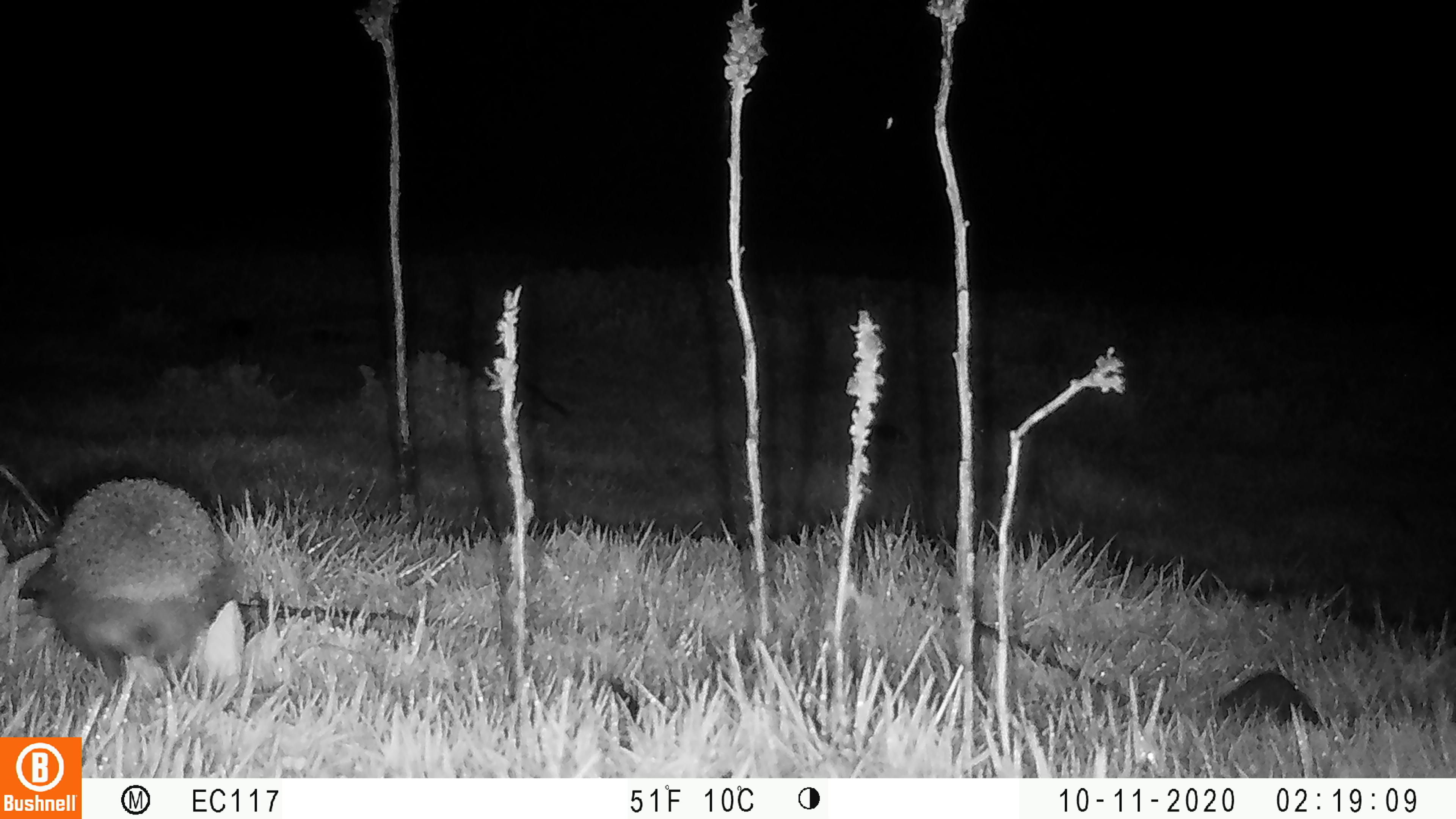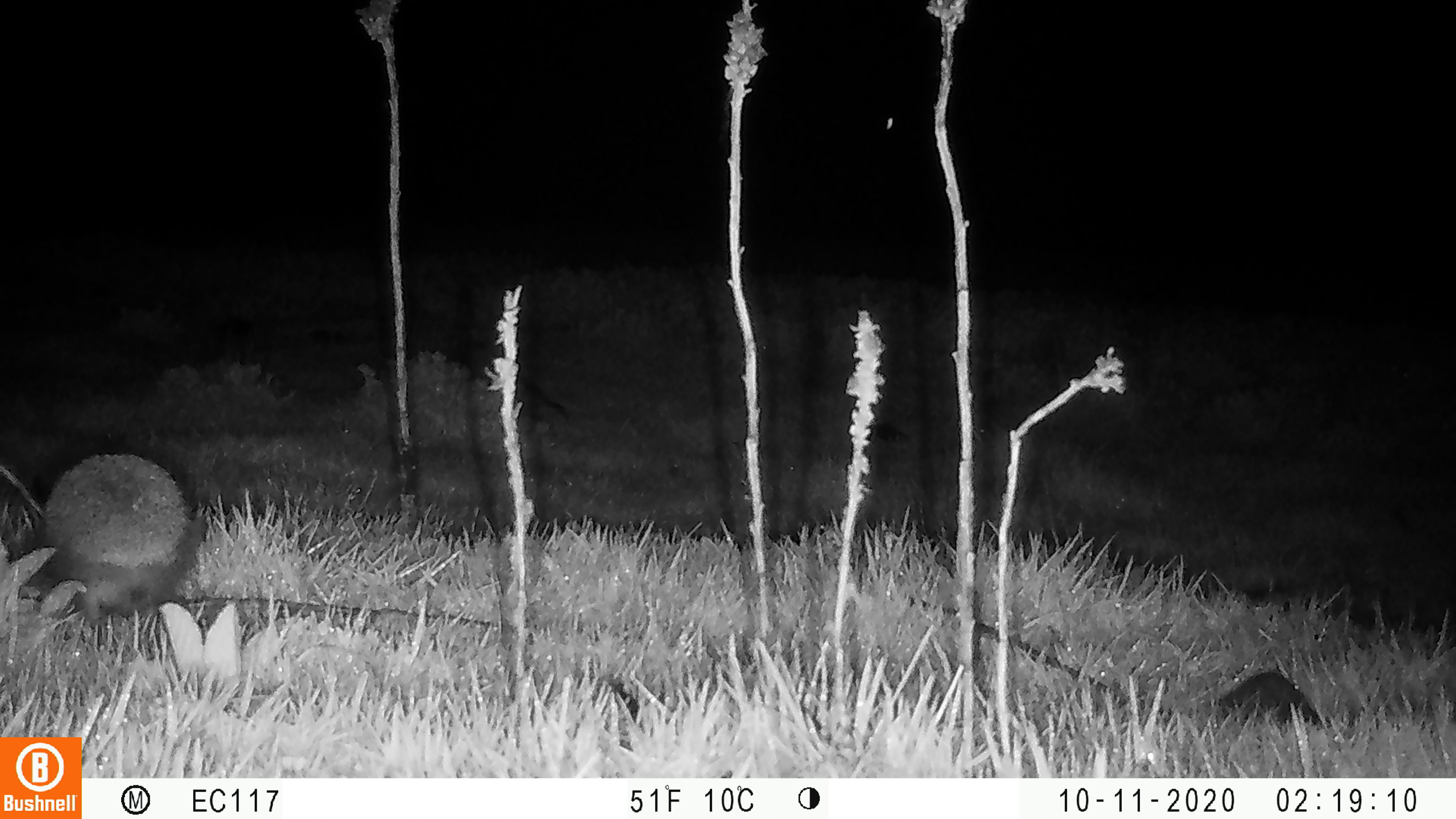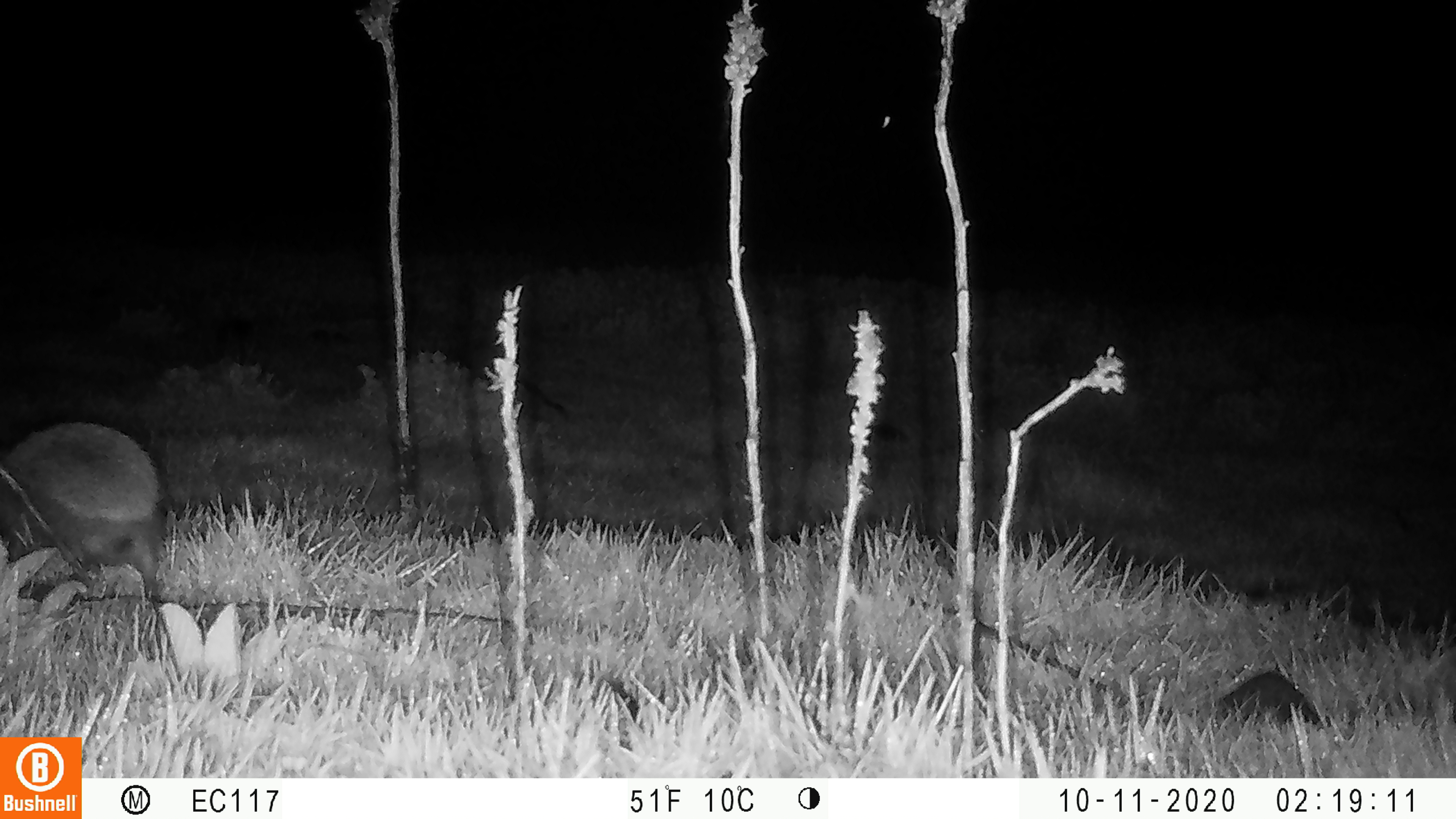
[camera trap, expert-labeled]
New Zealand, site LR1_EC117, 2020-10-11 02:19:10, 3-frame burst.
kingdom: Animalia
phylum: Chordata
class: Mammalia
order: Eulipotyphla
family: Erinaceidae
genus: Erinaceus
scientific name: Erinaceus europaeus europaeus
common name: european hedgehog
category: hedgehog